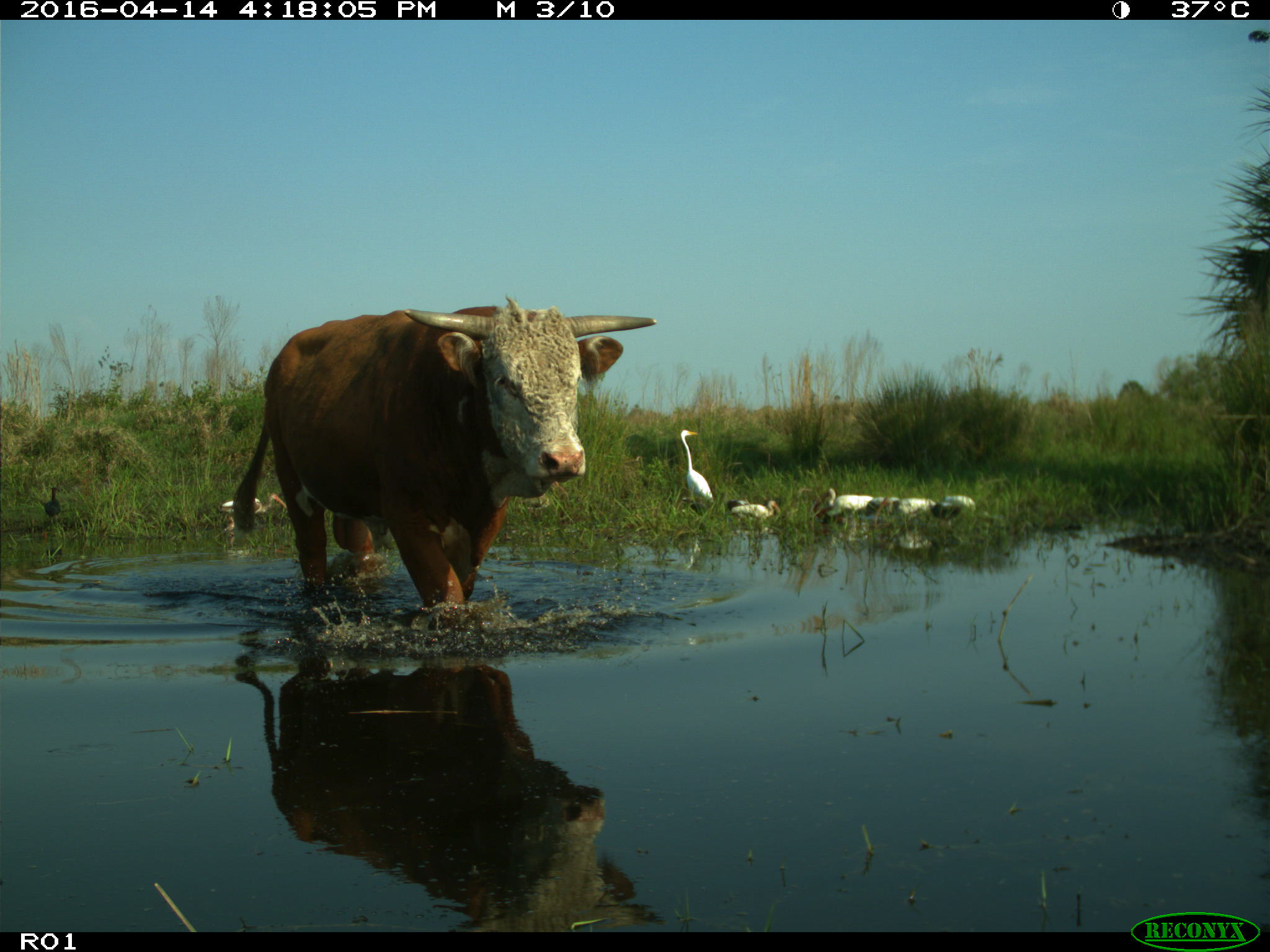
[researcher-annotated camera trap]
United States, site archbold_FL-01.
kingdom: Animalia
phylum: Chordata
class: Mammalia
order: Artiodactyla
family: Bovidae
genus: Bos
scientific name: Bos taurus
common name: domestic cow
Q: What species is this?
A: Bos taurus (domestic cow).